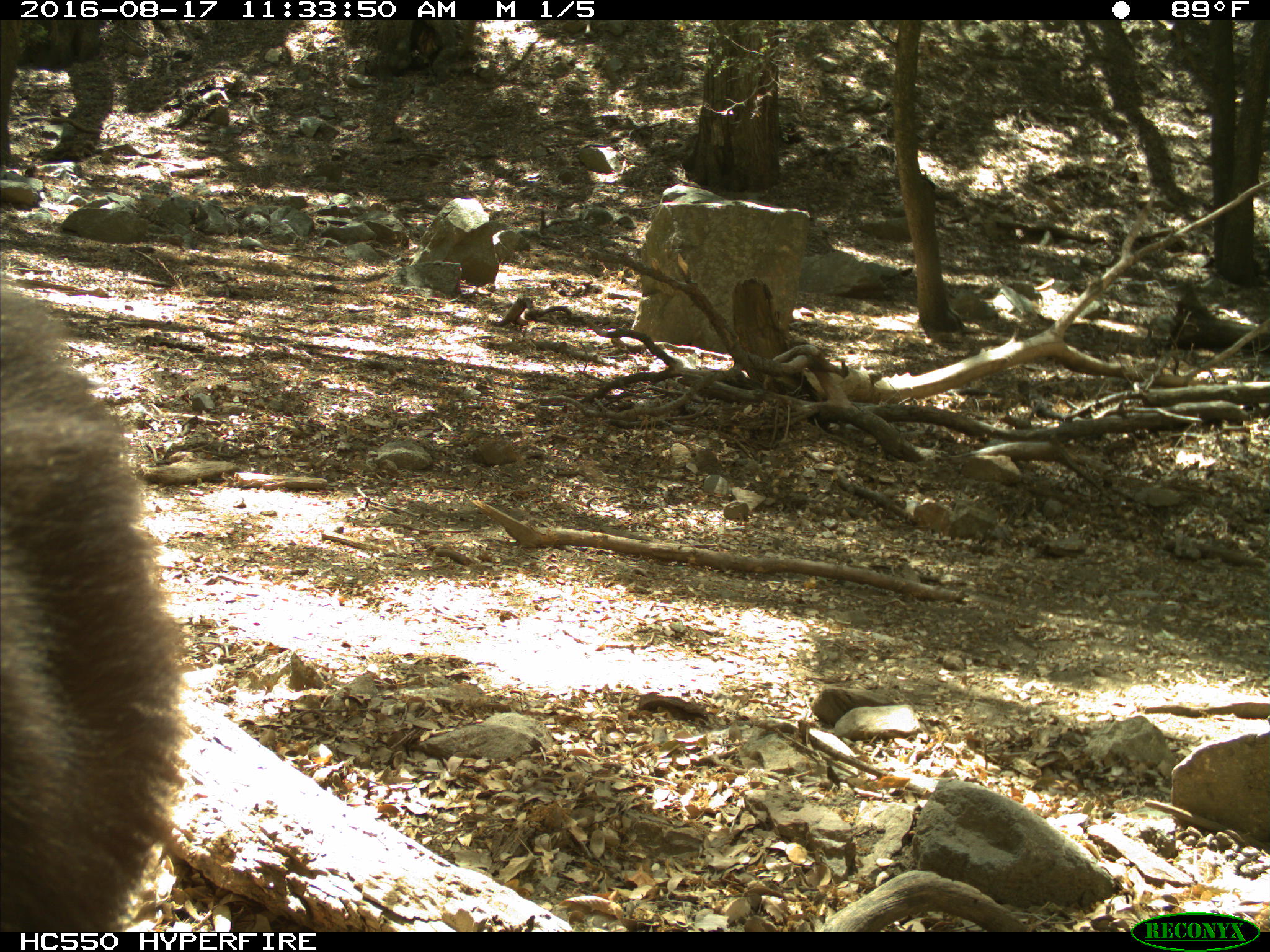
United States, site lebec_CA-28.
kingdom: Animalia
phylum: Chordata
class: Mammalia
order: Carnivora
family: Ursidae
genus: Ursus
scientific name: Ursus americanus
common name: american black bear